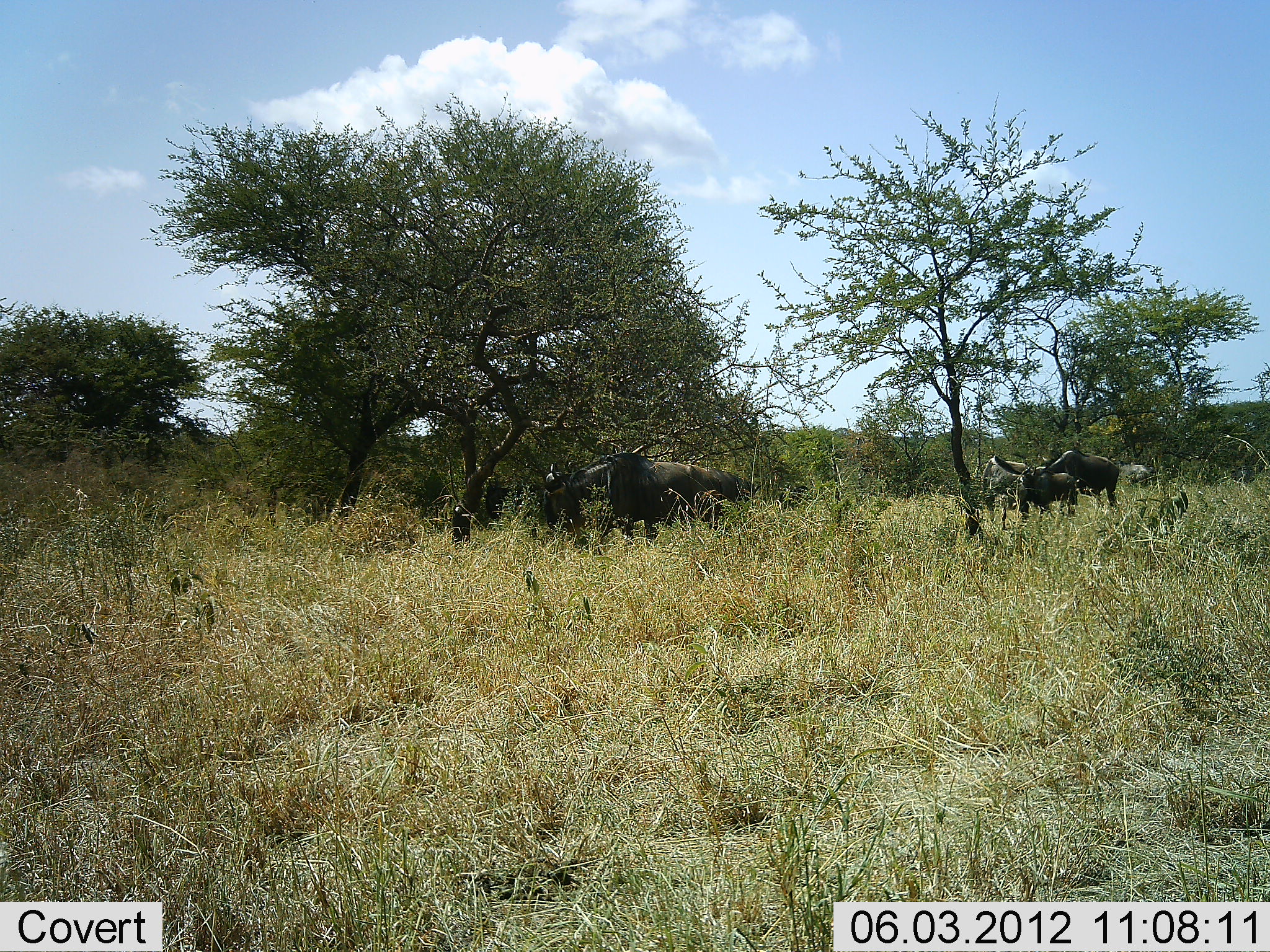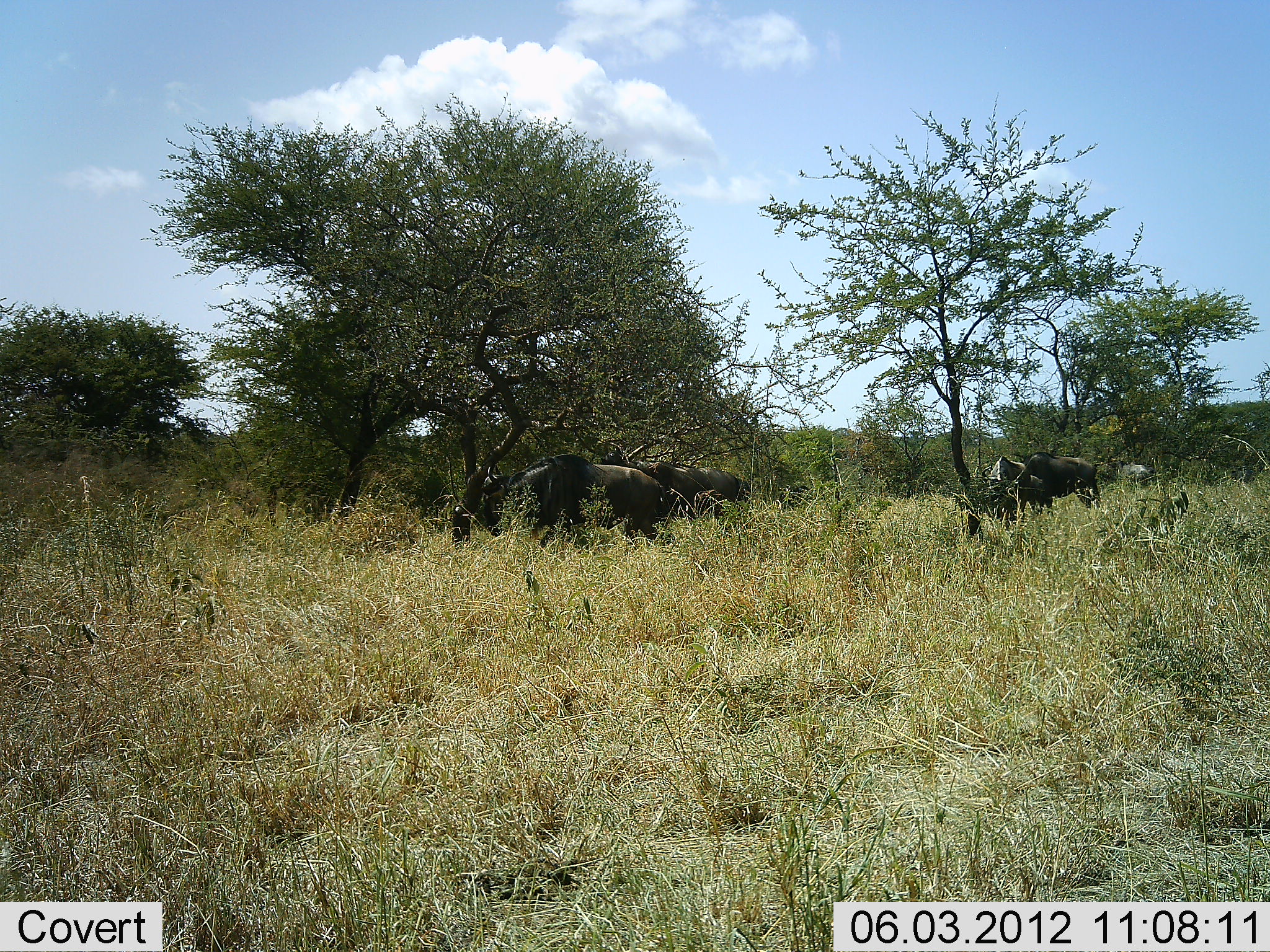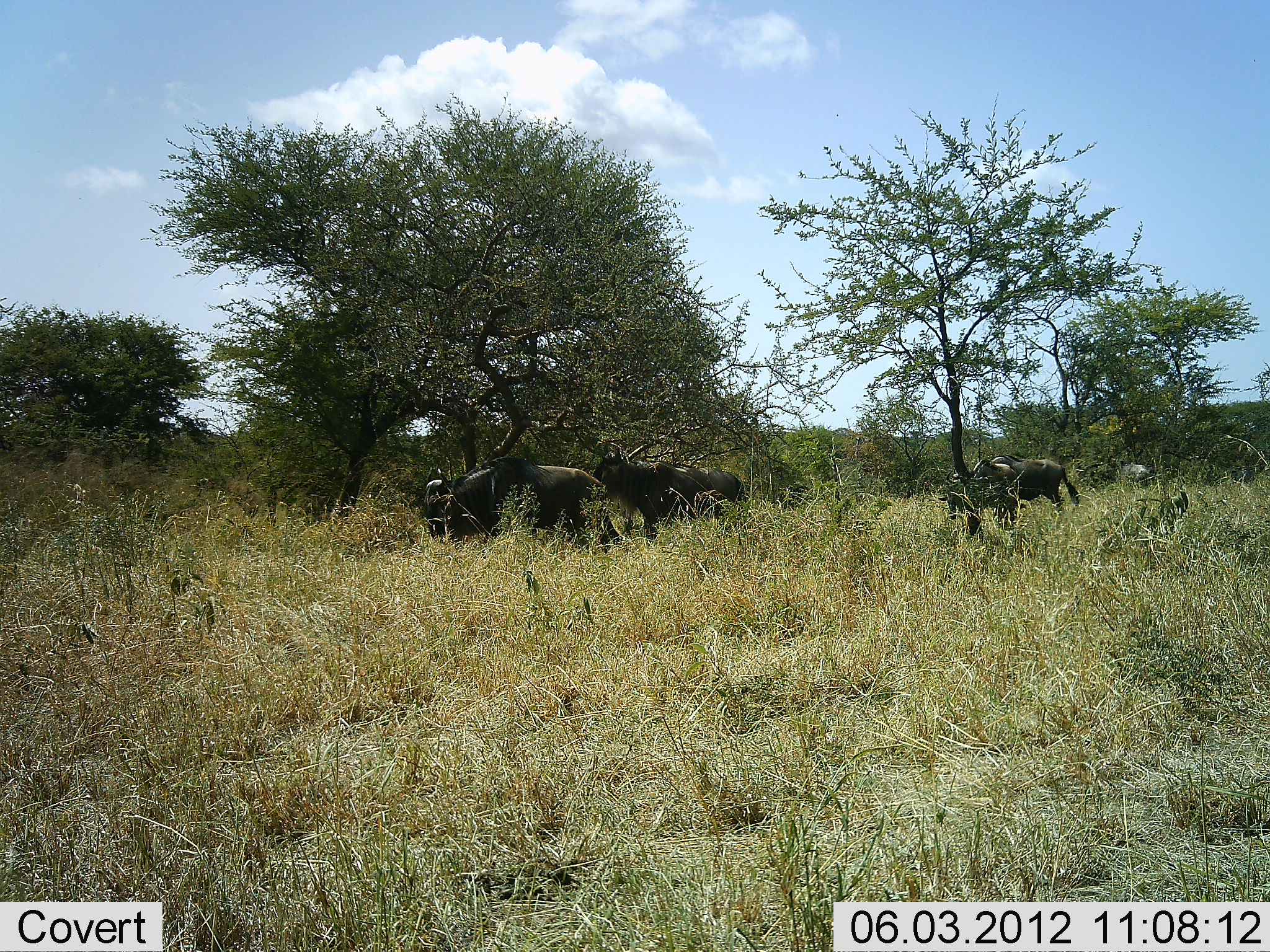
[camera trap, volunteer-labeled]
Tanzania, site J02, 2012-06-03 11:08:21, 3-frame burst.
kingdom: Animalia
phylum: Chordata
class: Mammalia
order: Artiodactyla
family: Bovidae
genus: Connochaetes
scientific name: Connochaetes taurinus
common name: blue wildebeest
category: wildebeest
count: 4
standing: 36%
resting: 0%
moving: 91%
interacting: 0%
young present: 0%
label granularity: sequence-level